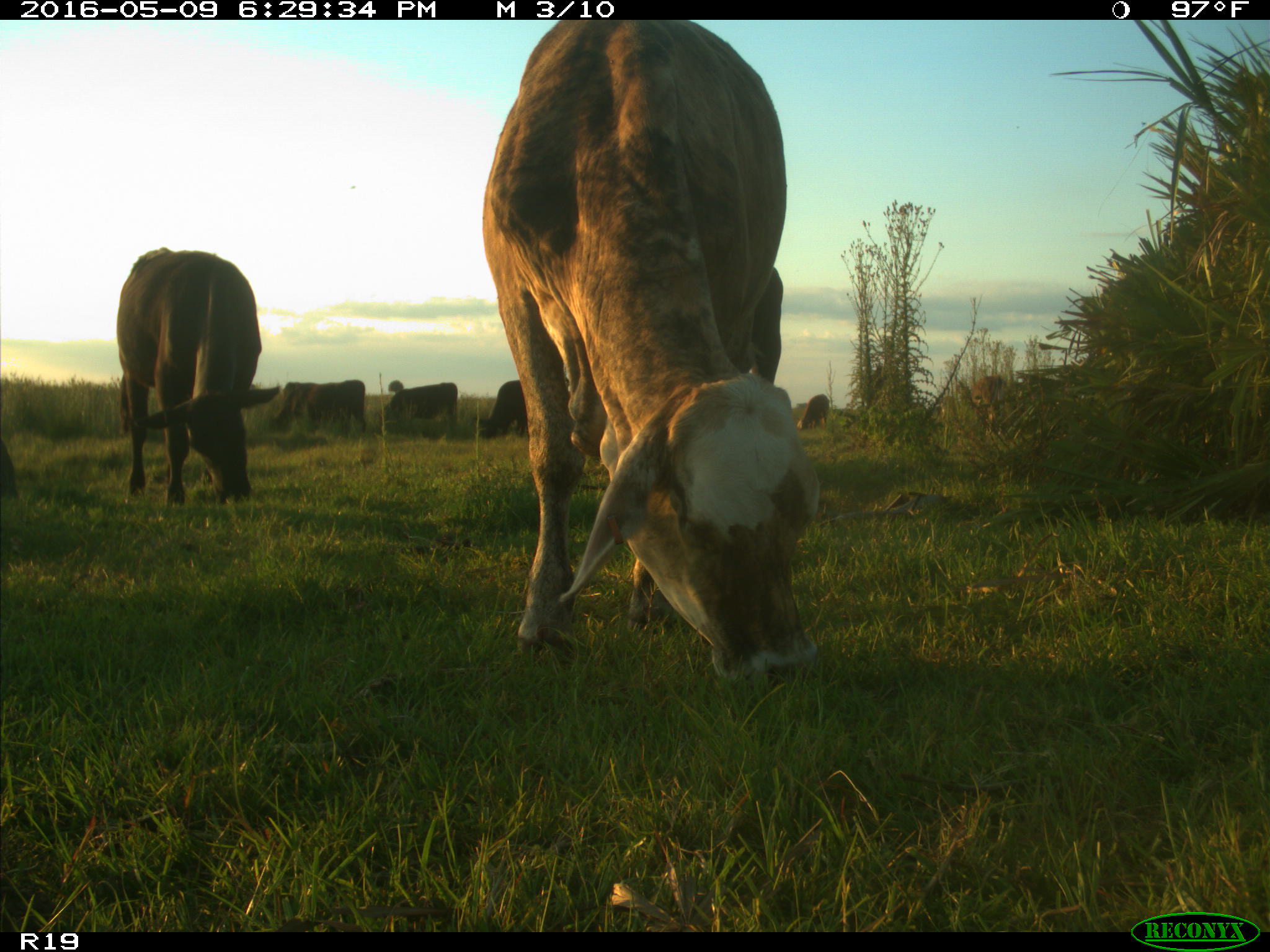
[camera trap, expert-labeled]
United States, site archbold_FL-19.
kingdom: Animalia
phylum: Chordata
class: Mammalia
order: Artiodactyla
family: Bovidae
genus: Bos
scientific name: Bos taurus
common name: domestic cow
Bos taurus (domestic cow).